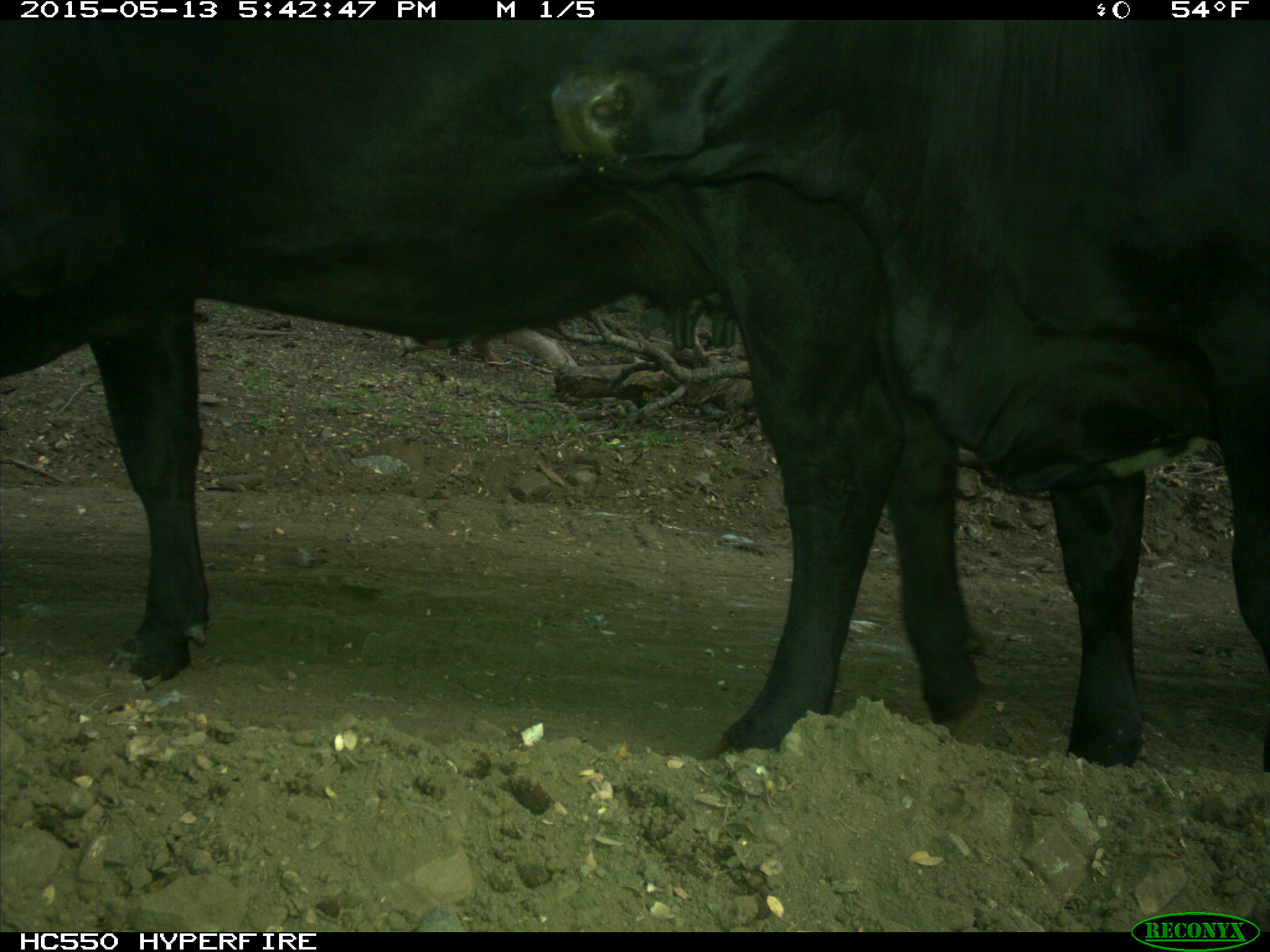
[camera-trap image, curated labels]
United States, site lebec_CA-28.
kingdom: Animalia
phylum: Chordata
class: Mammalia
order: Artiodactyla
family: Bovidae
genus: Bos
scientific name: Bos taurus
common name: domestic cow